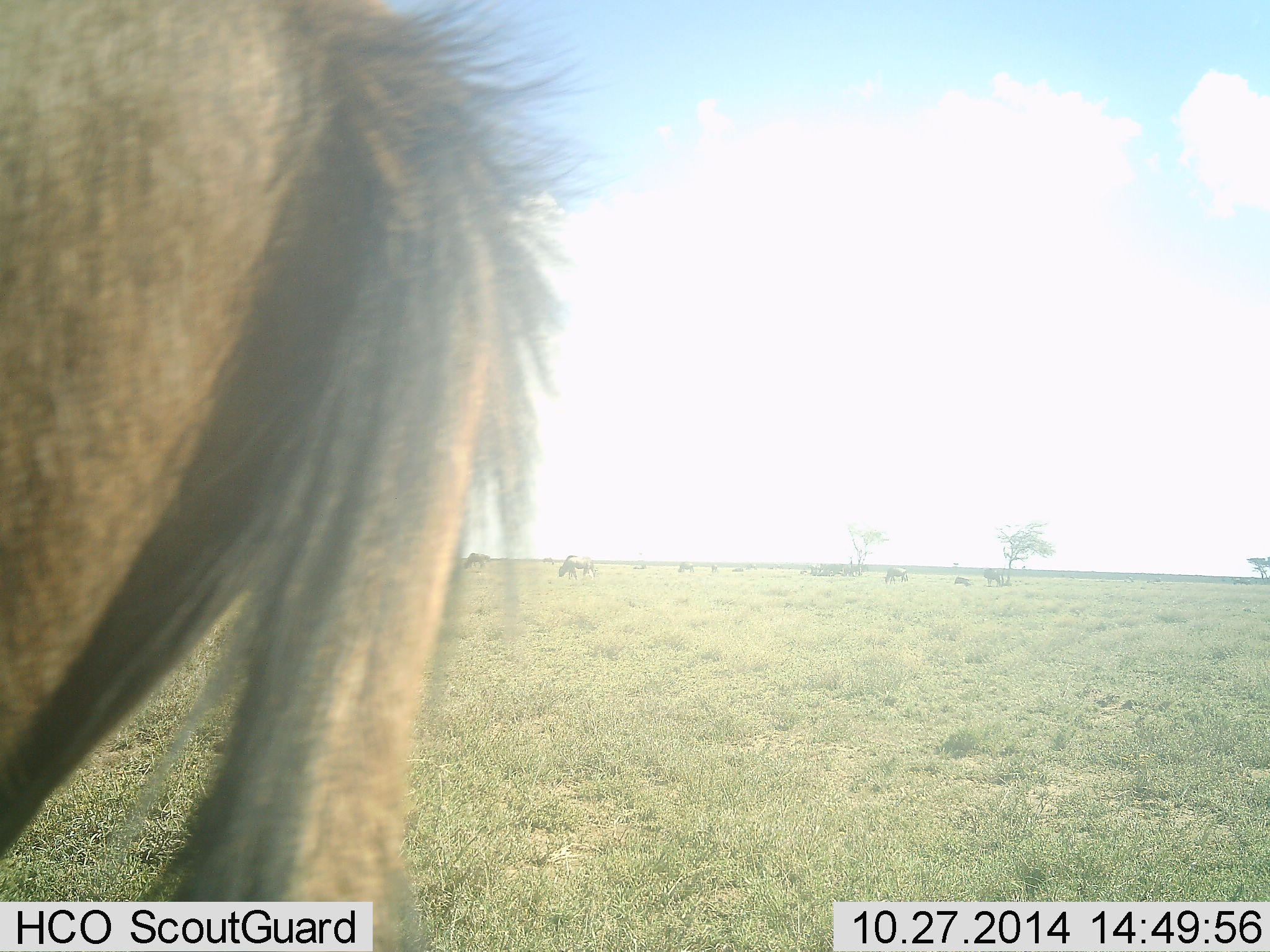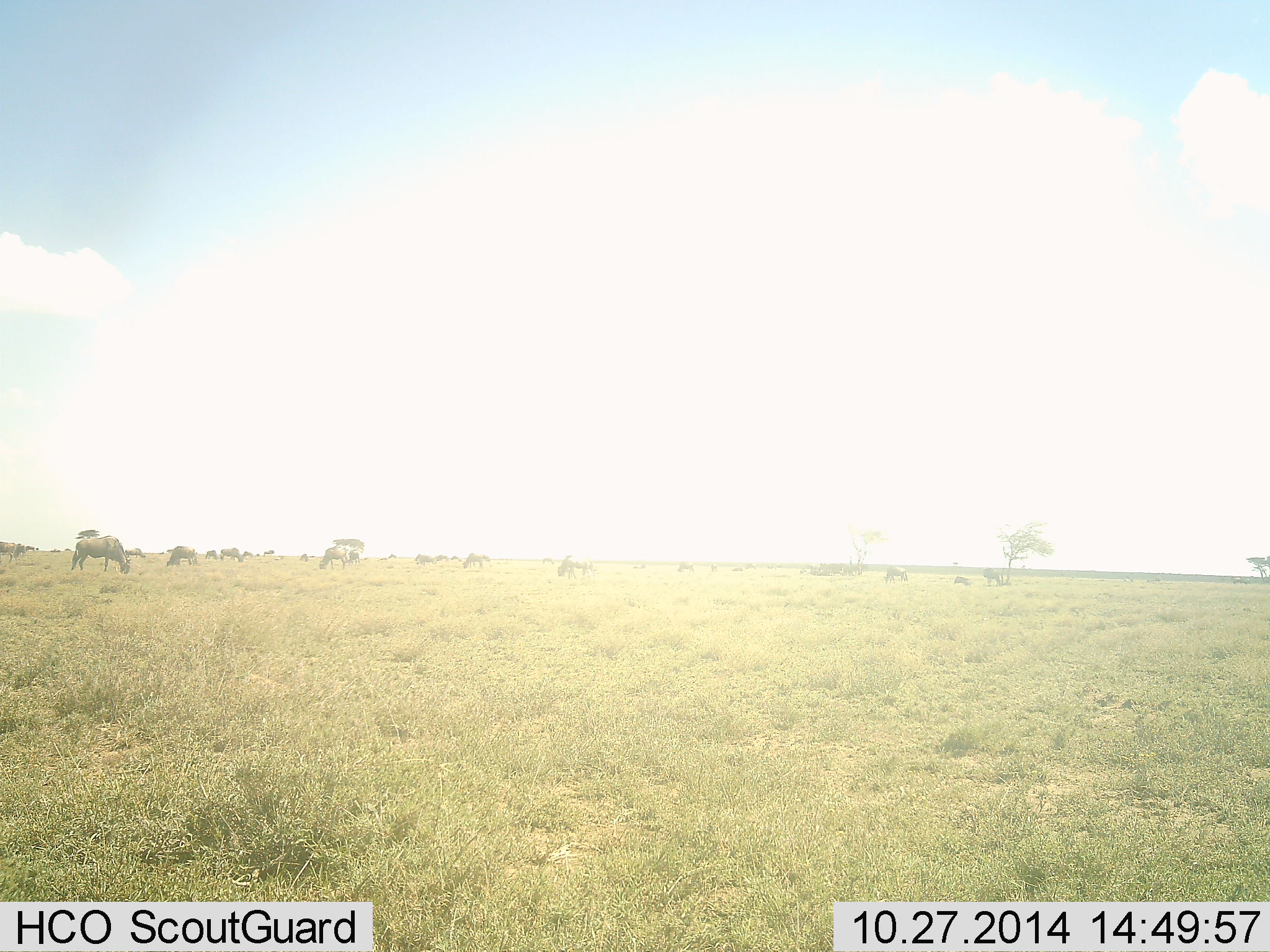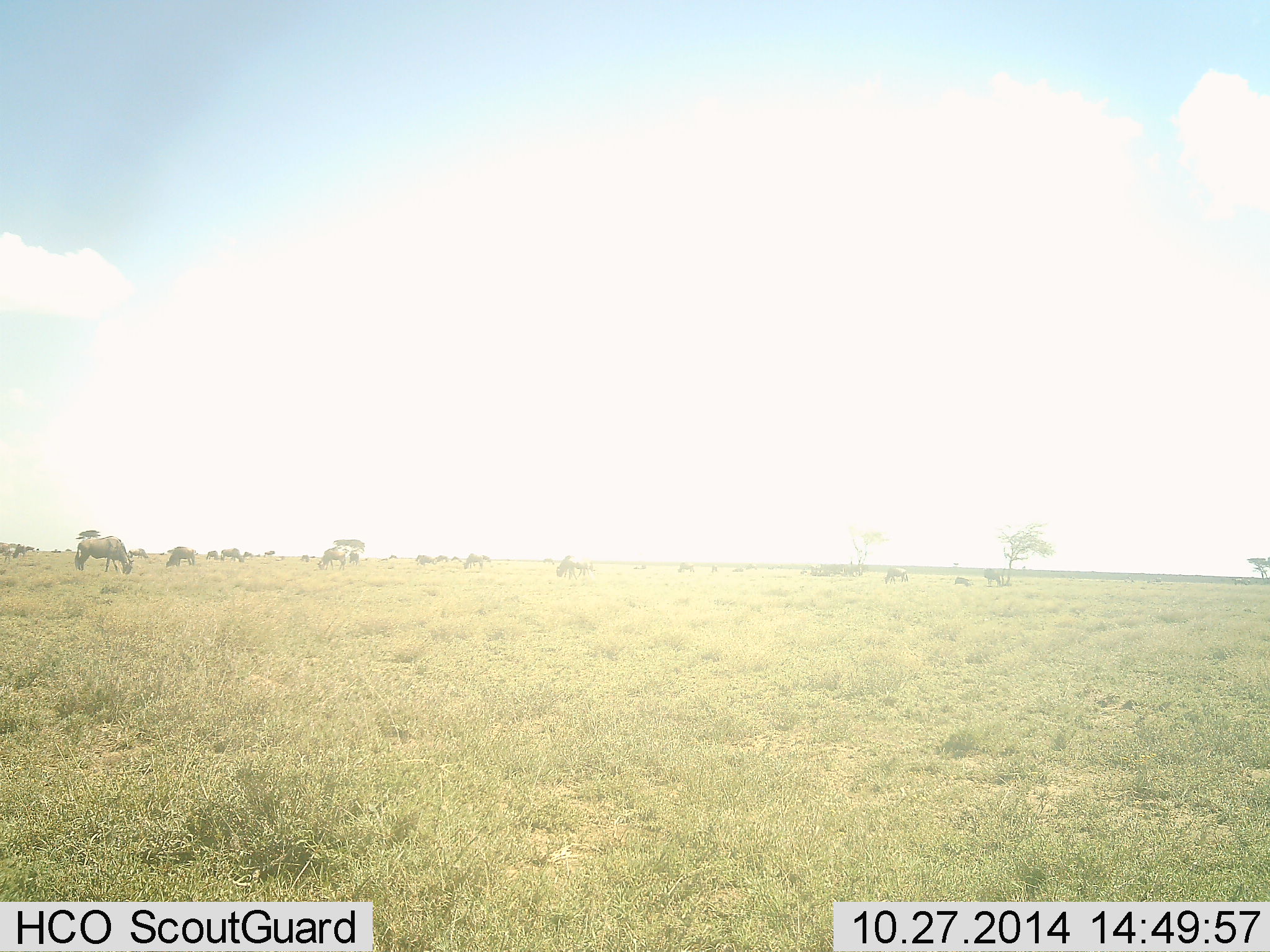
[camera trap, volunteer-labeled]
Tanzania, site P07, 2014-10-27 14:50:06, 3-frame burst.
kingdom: Animalia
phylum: Chordata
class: Mammalia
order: Artiodactyla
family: Bovidae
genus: Connochaetes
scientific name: Connochaetes taurinus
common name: blue wildebeest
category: wildebeest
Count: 11-50.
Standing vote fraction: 50%.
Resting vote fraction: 10%.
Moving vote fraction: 20%.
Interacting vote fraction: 0%.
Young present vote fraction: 0%.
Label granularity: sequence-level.